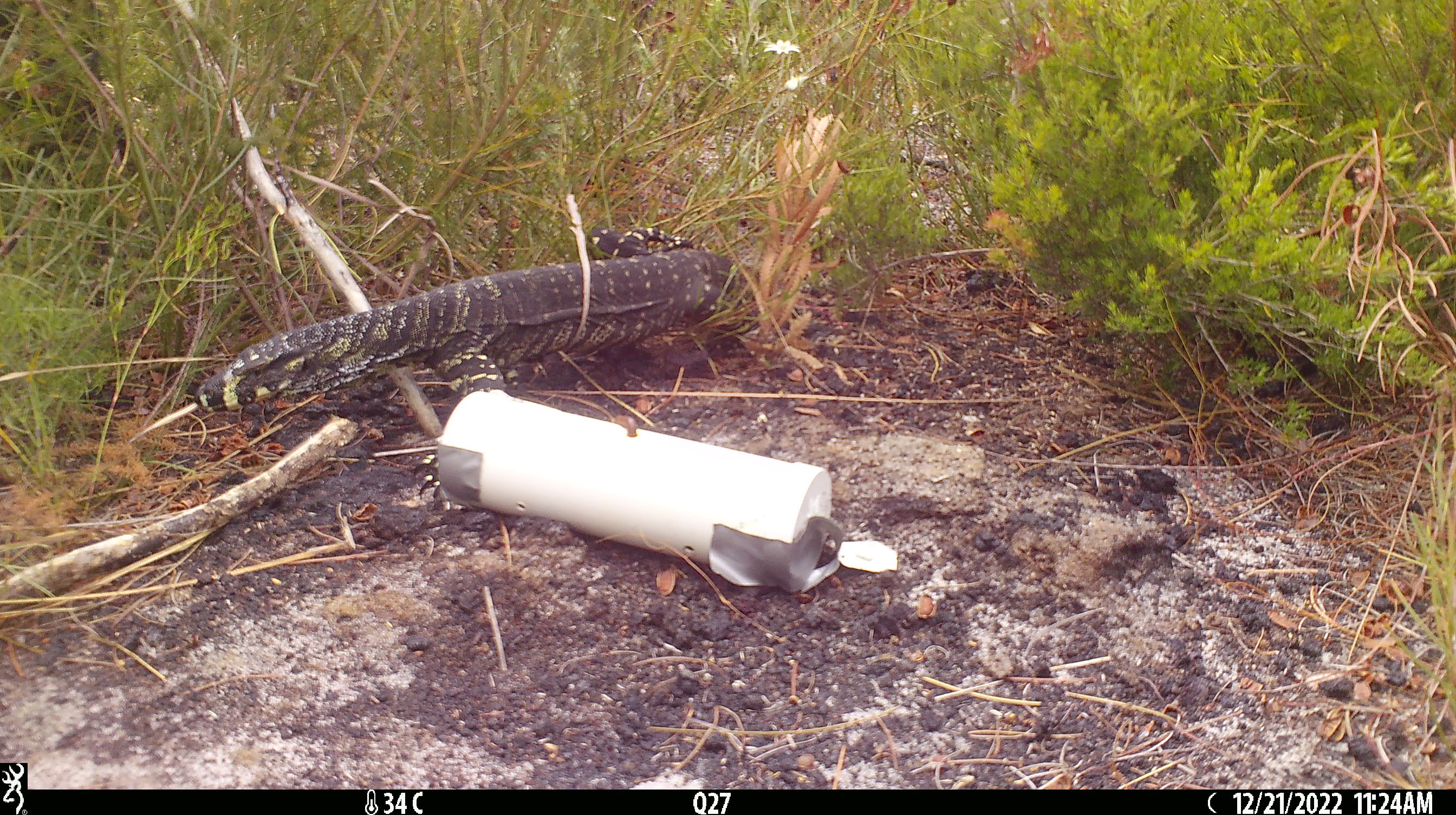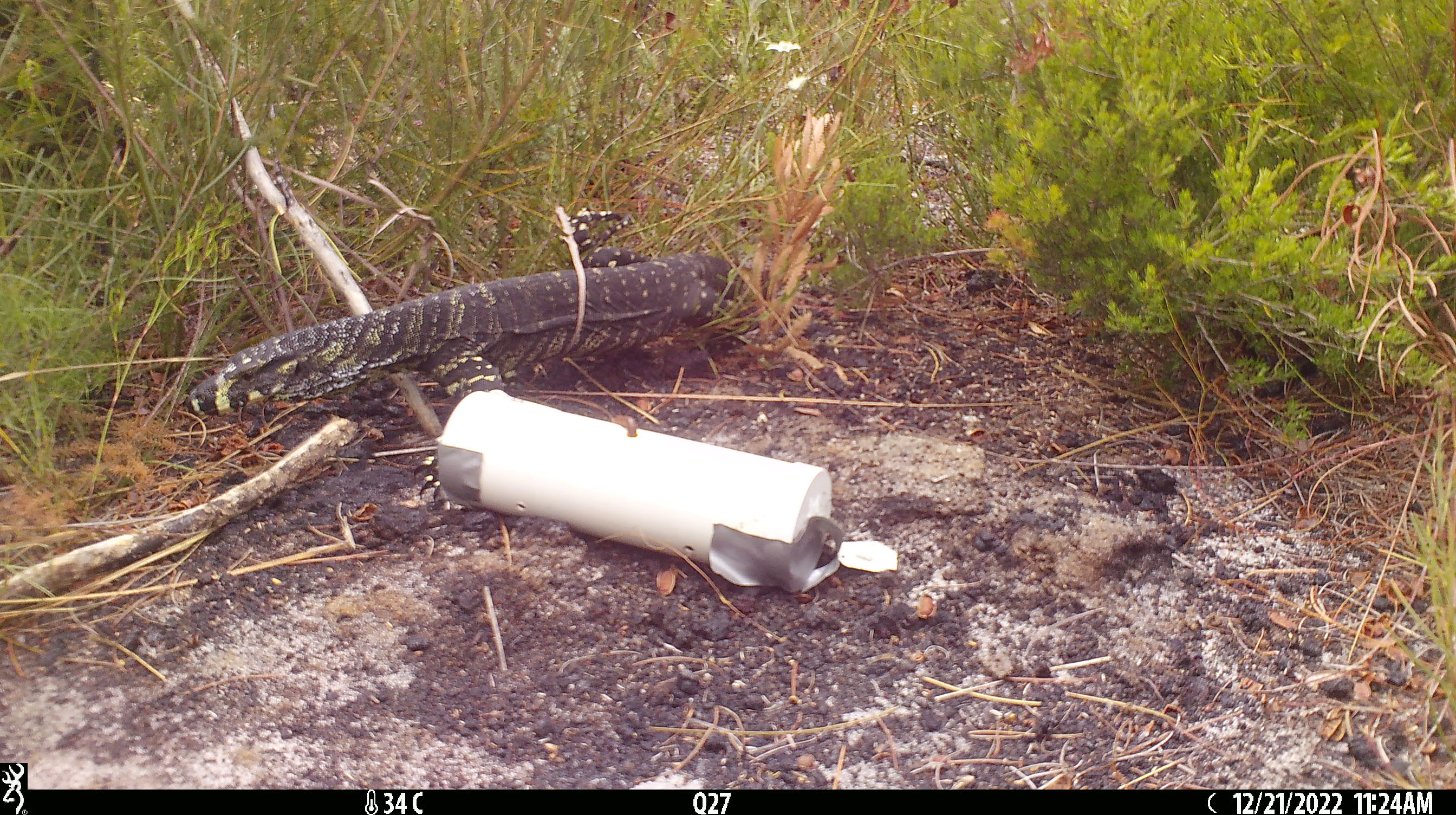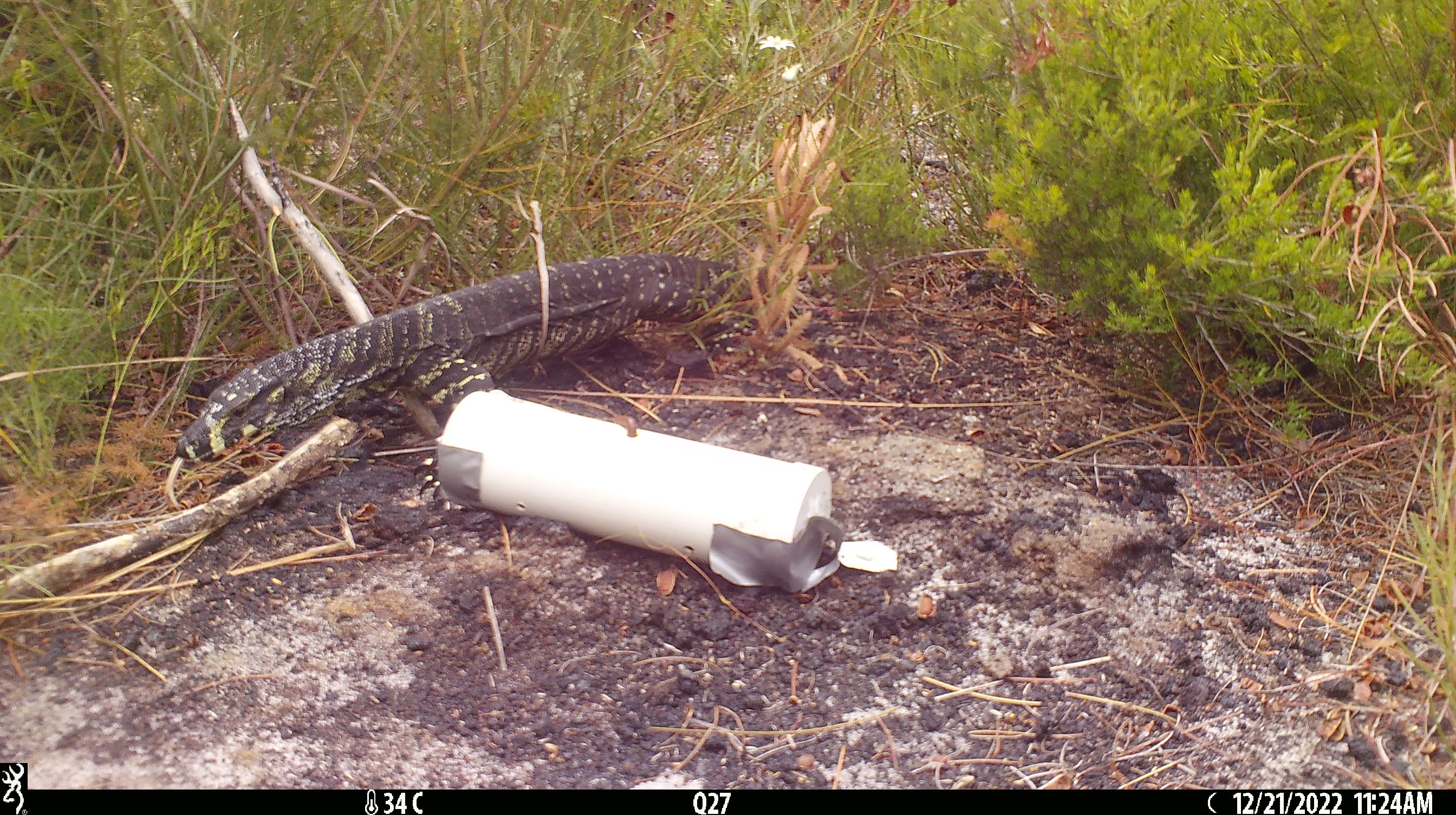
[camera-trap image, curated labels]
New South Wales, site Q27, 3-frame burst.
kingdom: Animalia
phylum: Chordata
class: Reptilia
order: Squamata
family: Varanidae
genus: Varanus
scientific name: Varanus varius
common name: lace monitor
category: goanna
Goanna (lace monitor) (Varanus varius).